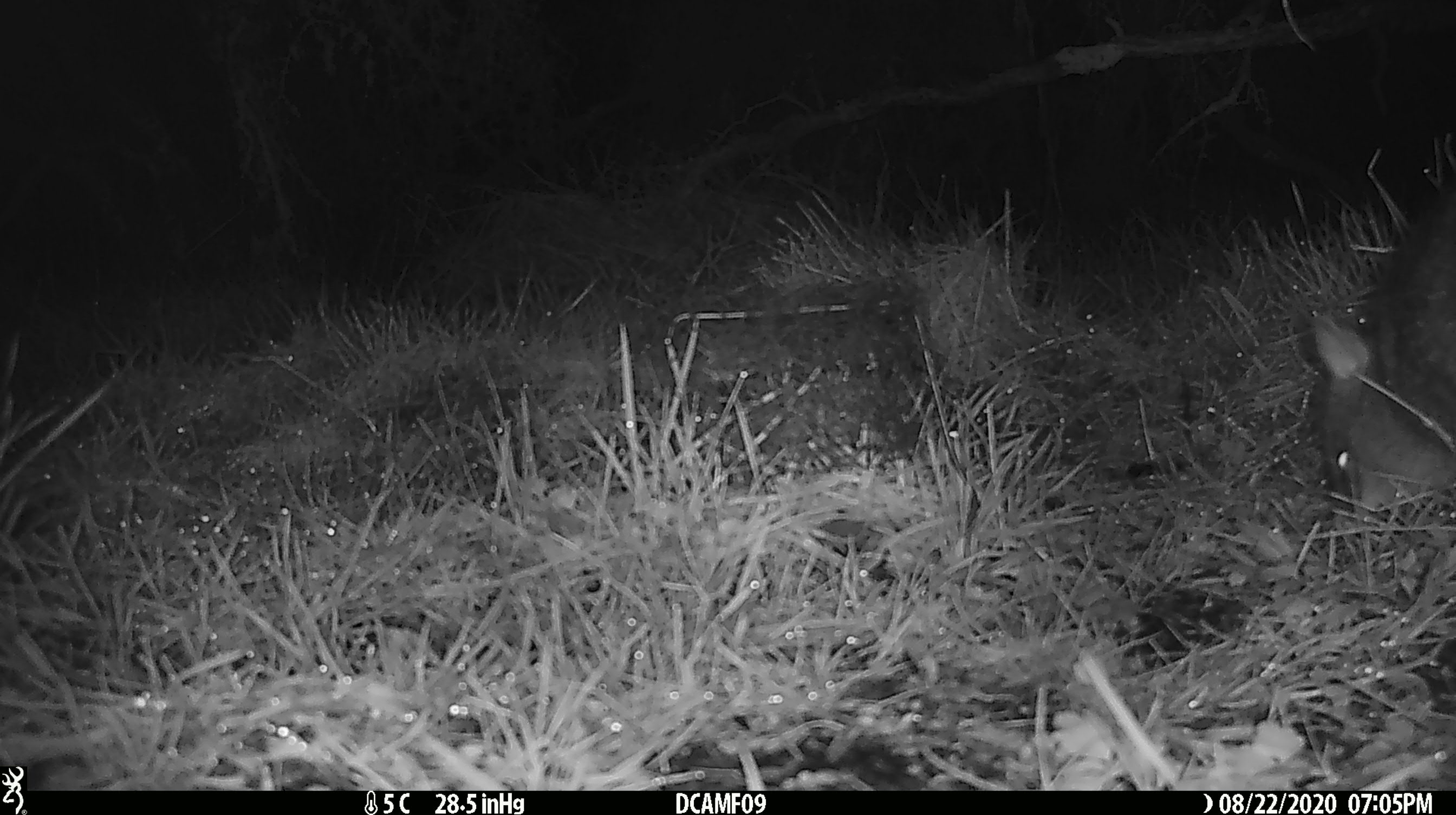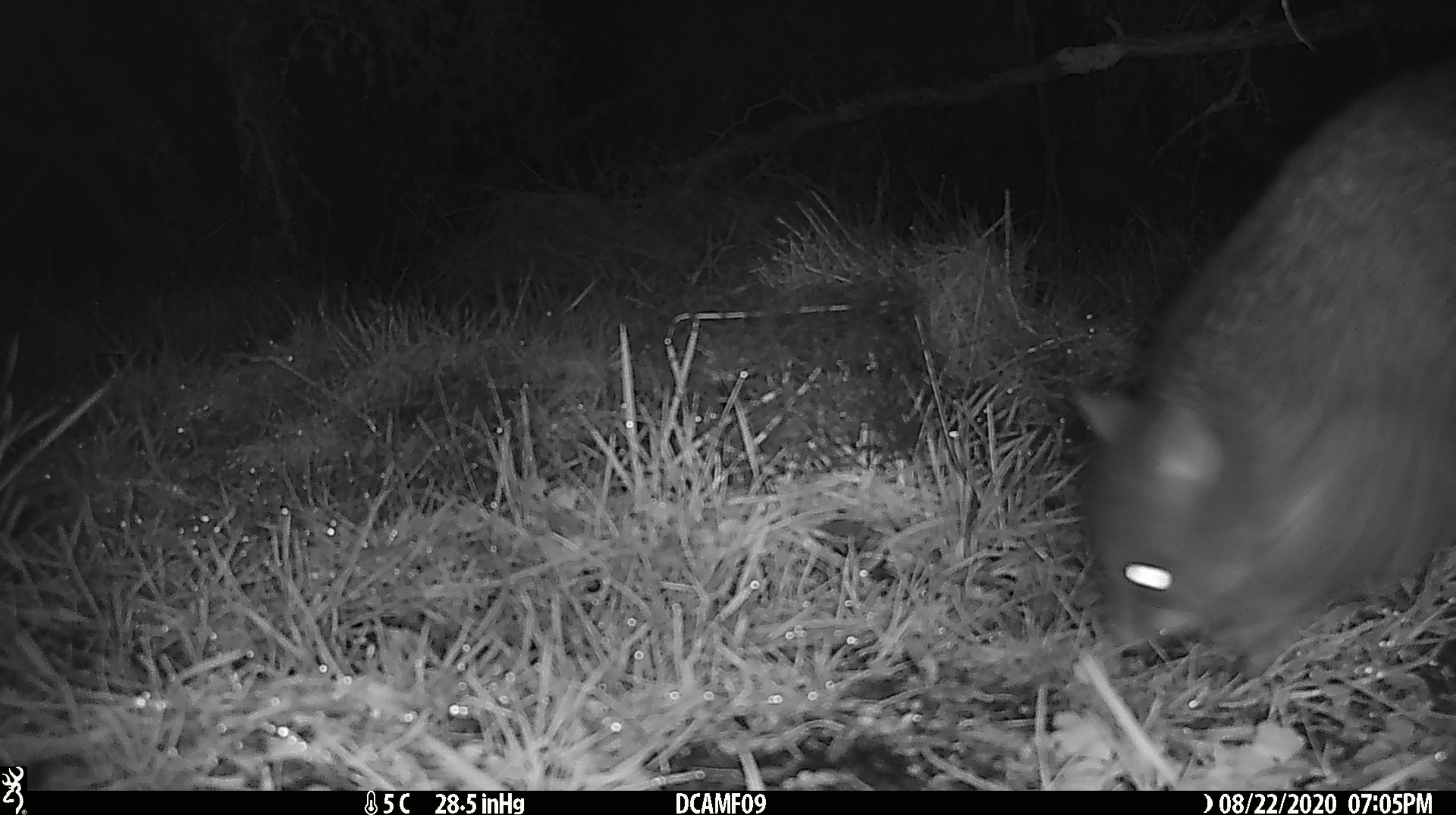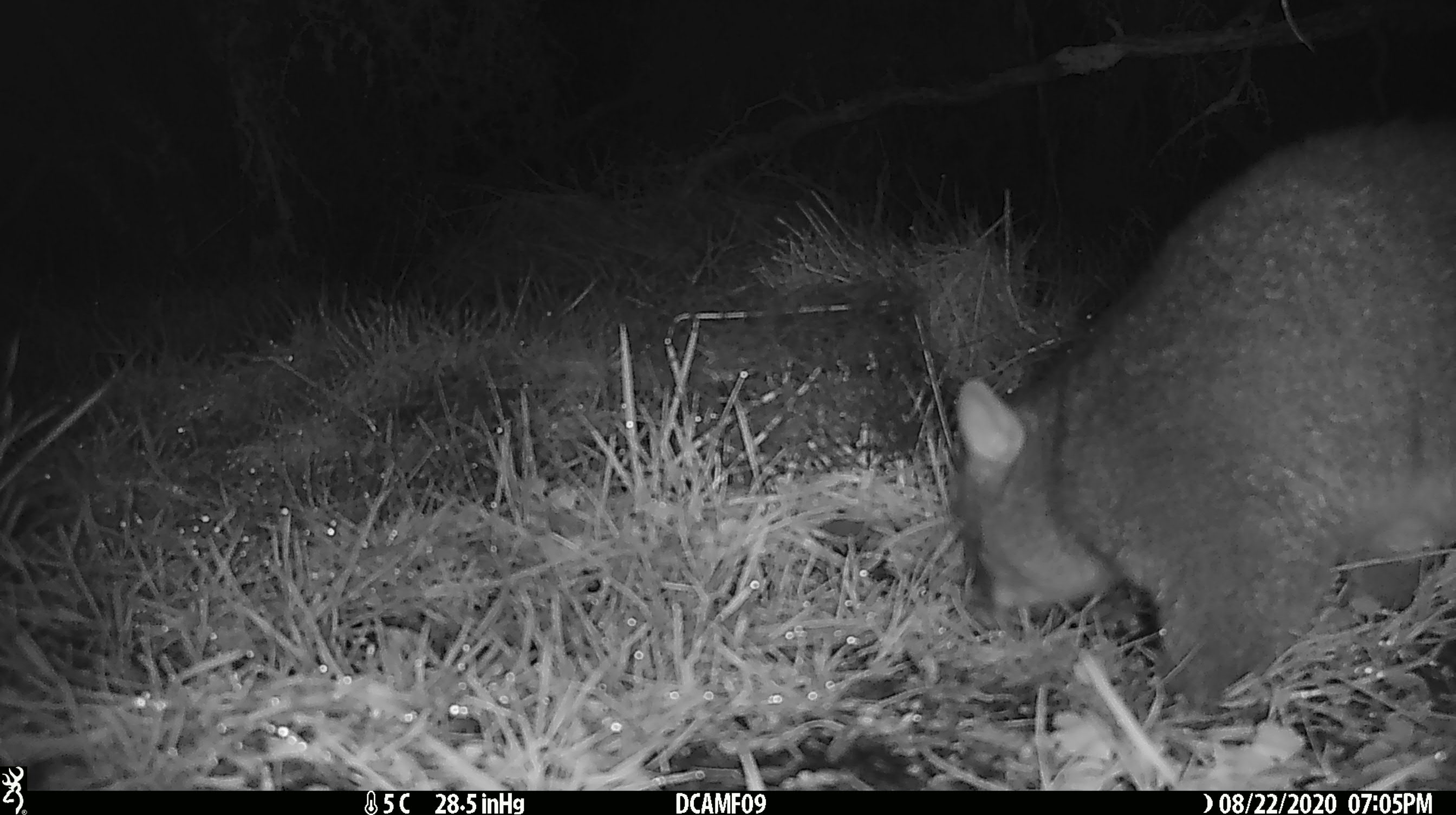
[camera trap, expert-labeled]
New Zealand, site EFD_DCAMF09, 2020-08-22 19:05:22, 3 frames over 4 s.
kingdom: Animalia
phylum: Chordata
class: Mammalia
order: Diprotodontia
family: Phalangeridae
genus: Trichosurus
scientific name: Trichosurus vulpecula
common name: common brushtail possum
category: possum